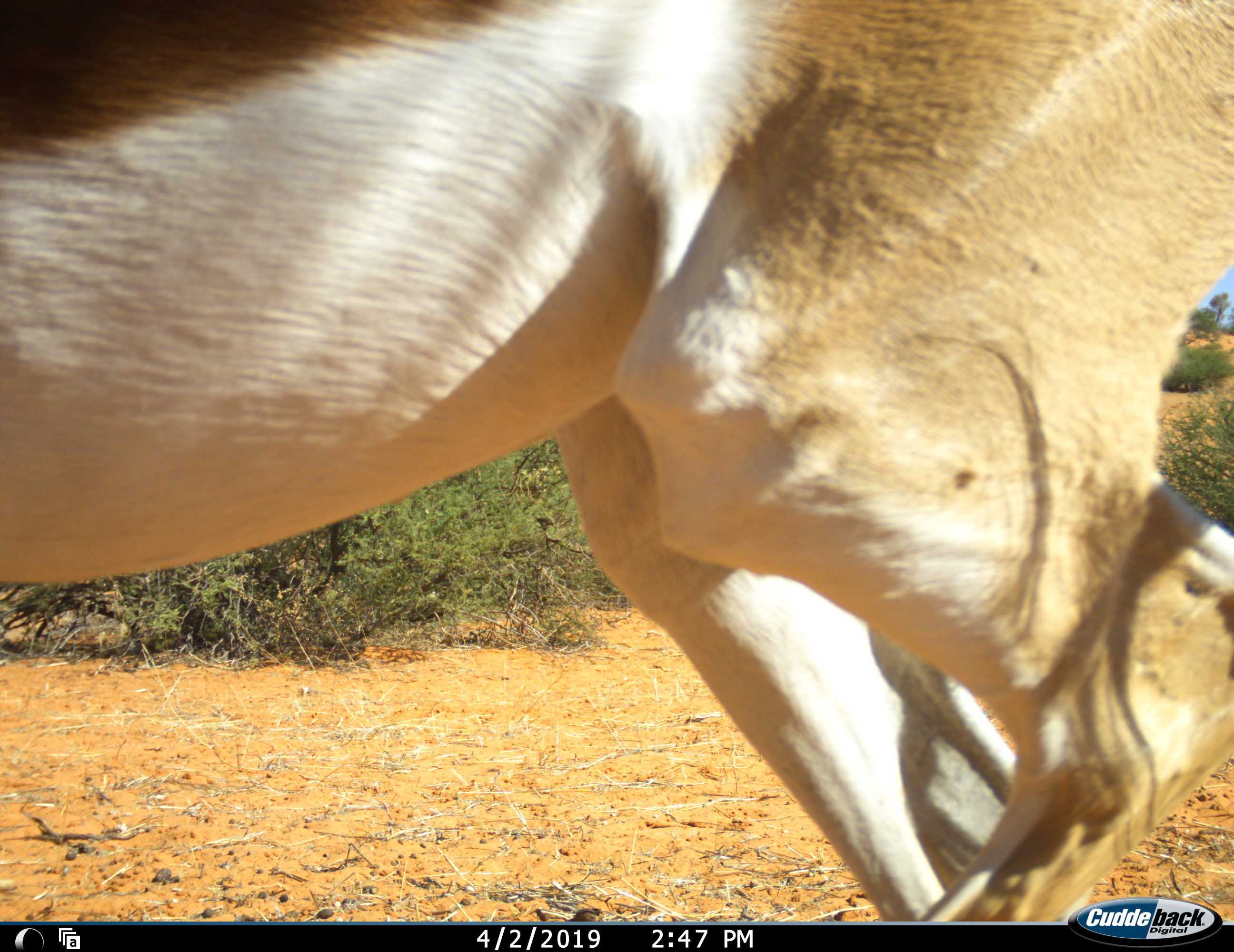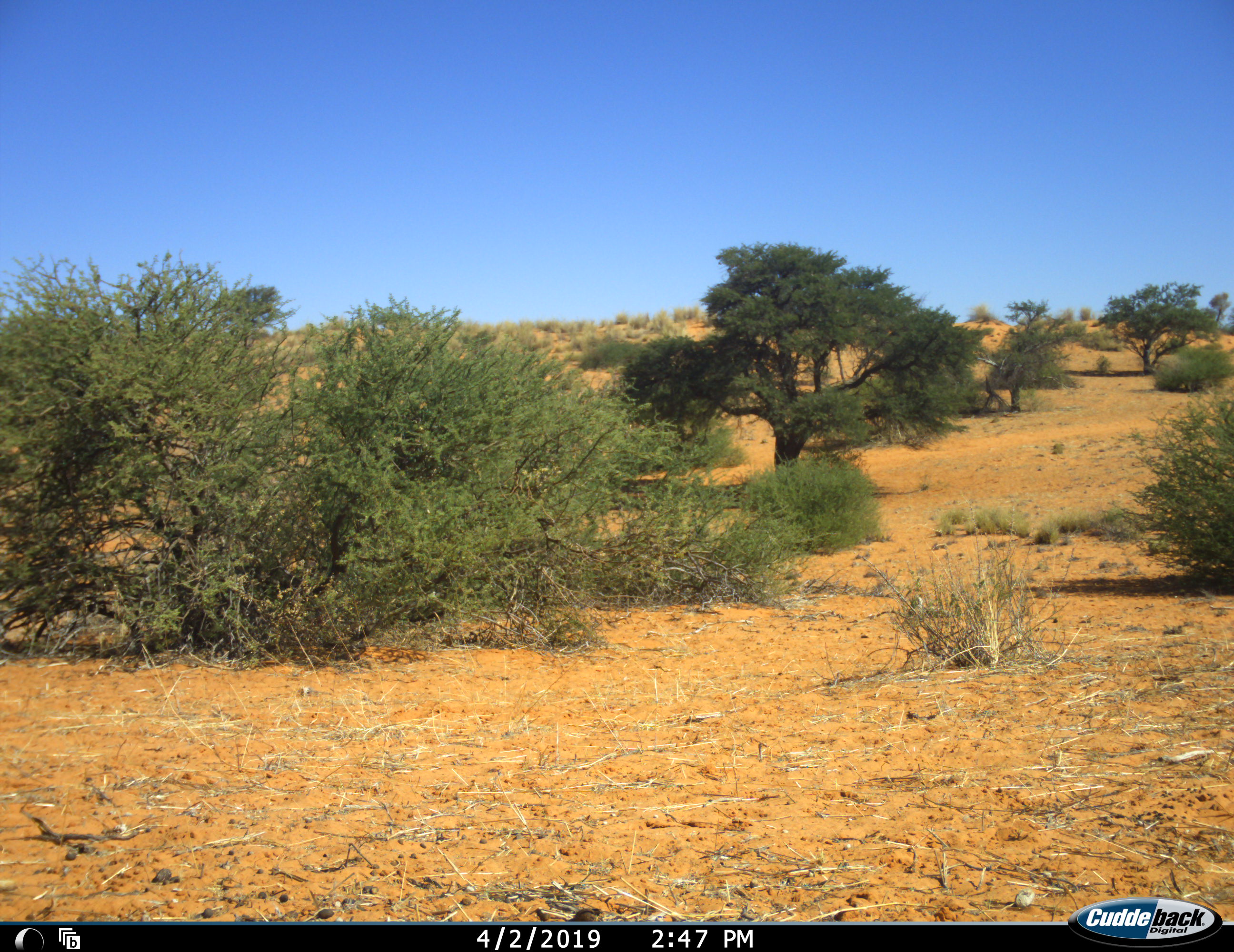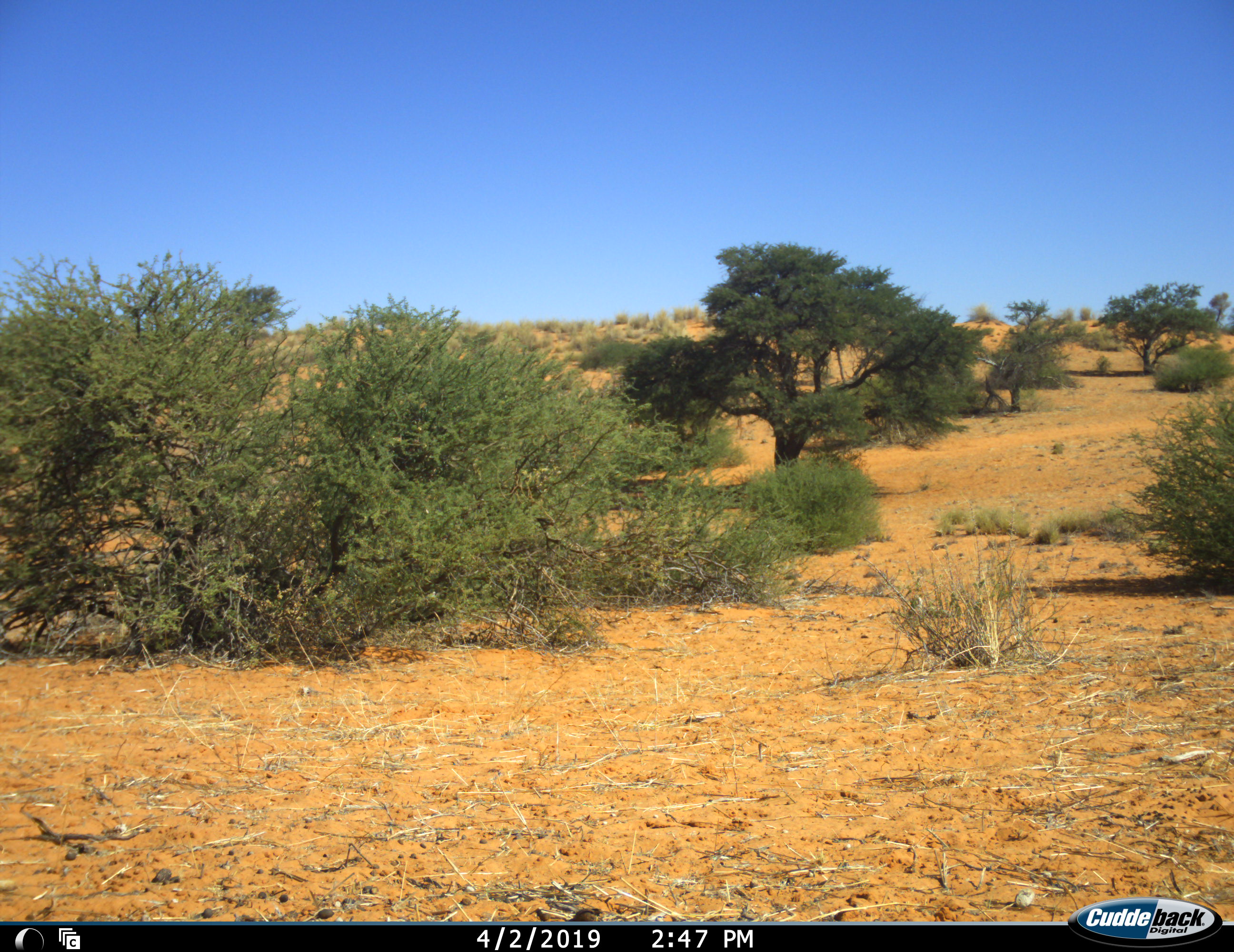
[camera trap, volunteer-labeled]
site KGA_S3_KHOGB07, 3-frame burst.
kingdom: Animalia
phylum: Chordata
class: Mammalia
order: Artiodactyla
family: Bovidae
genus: Antidorcas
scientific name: Antidorcas marsupialis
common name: springbok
Springbok (Antidorcas marsupialis), count 1. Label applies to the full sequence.